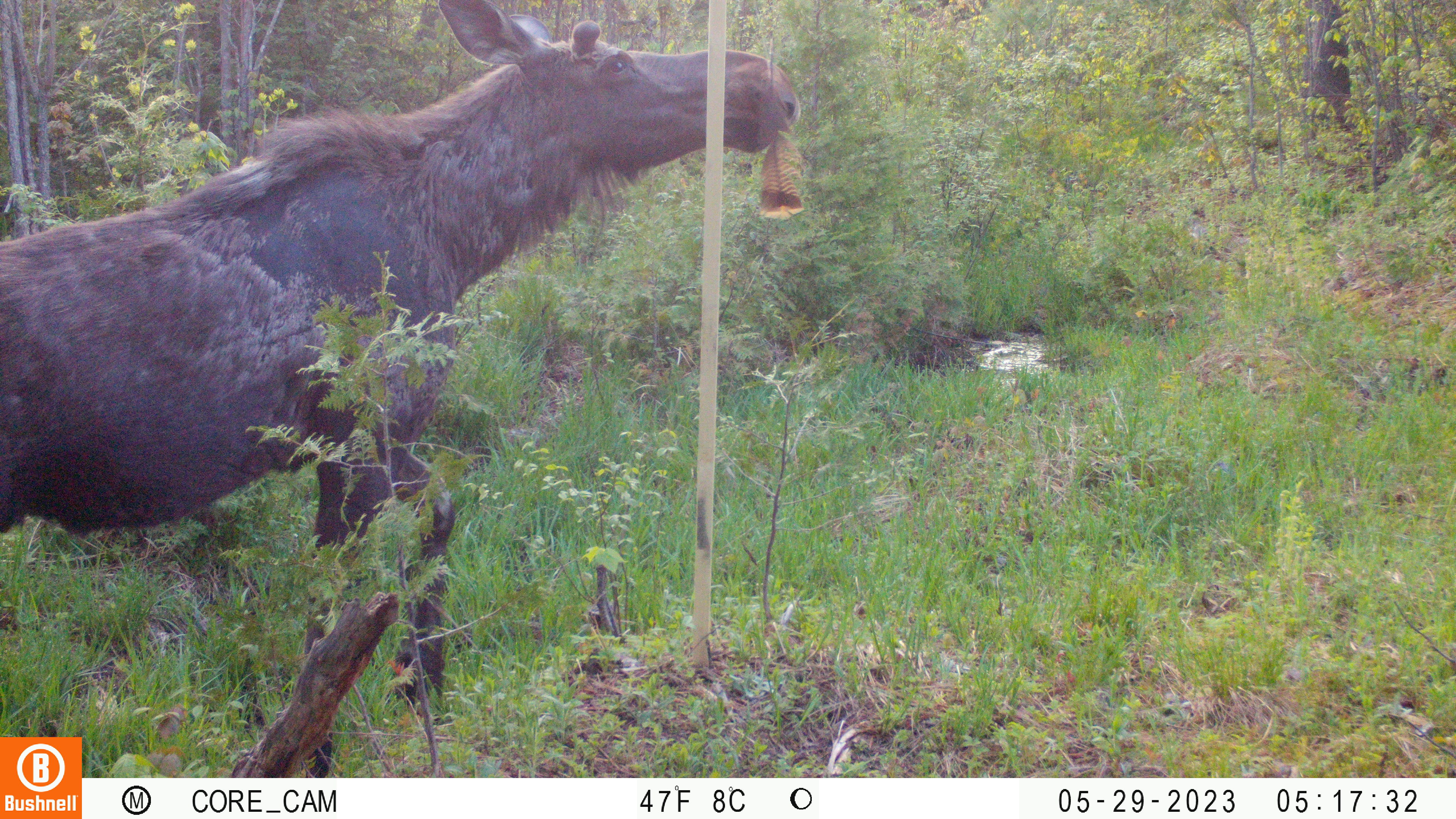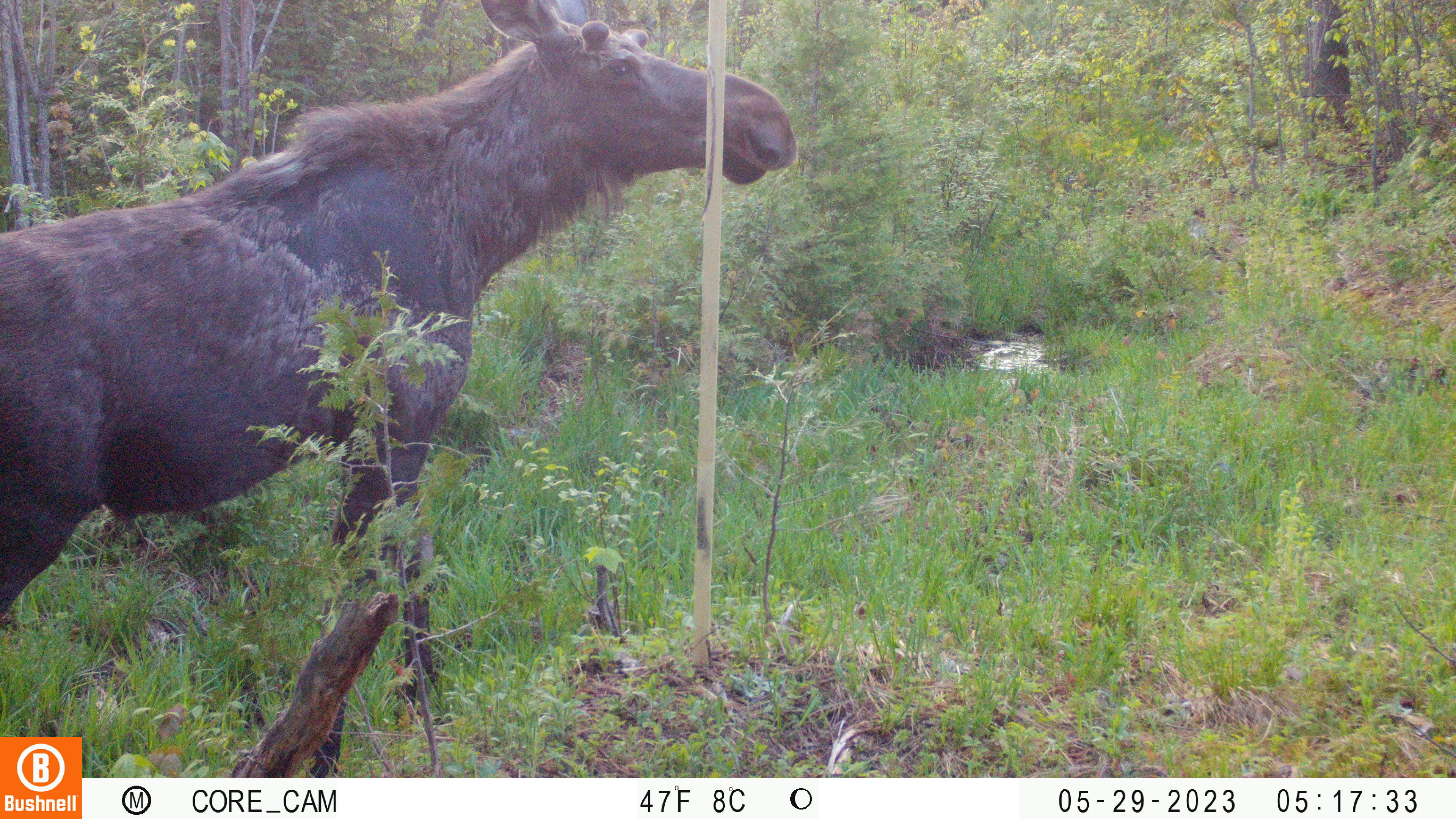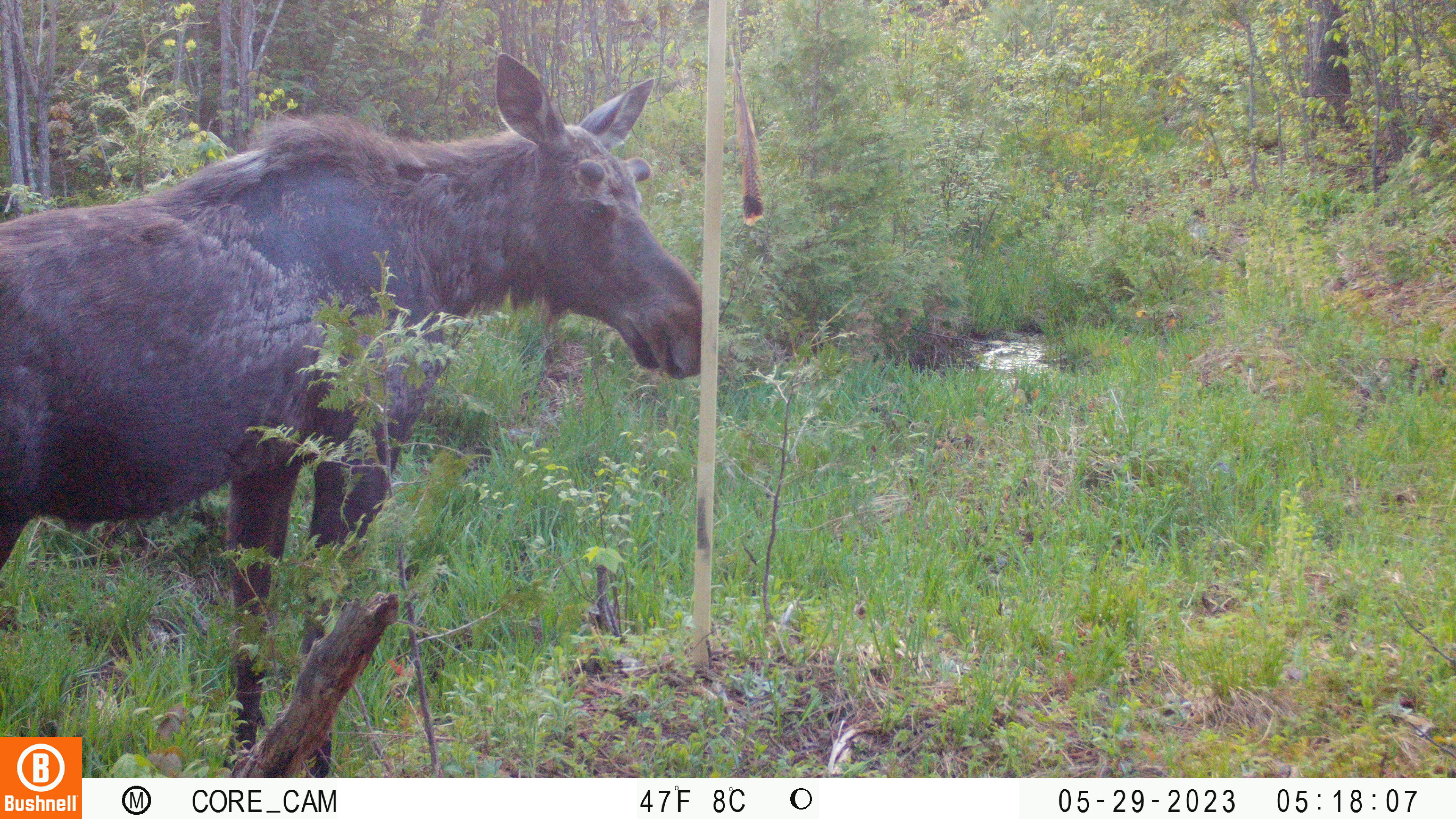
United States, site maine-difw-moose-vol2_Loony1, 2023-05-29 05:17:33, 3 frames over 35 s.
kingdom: Animalia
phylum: Chordata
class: Mammalia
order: Artiodactyla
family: Cervidae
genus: Alces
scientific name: Alces alces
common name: moose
Moose (Alces alces).